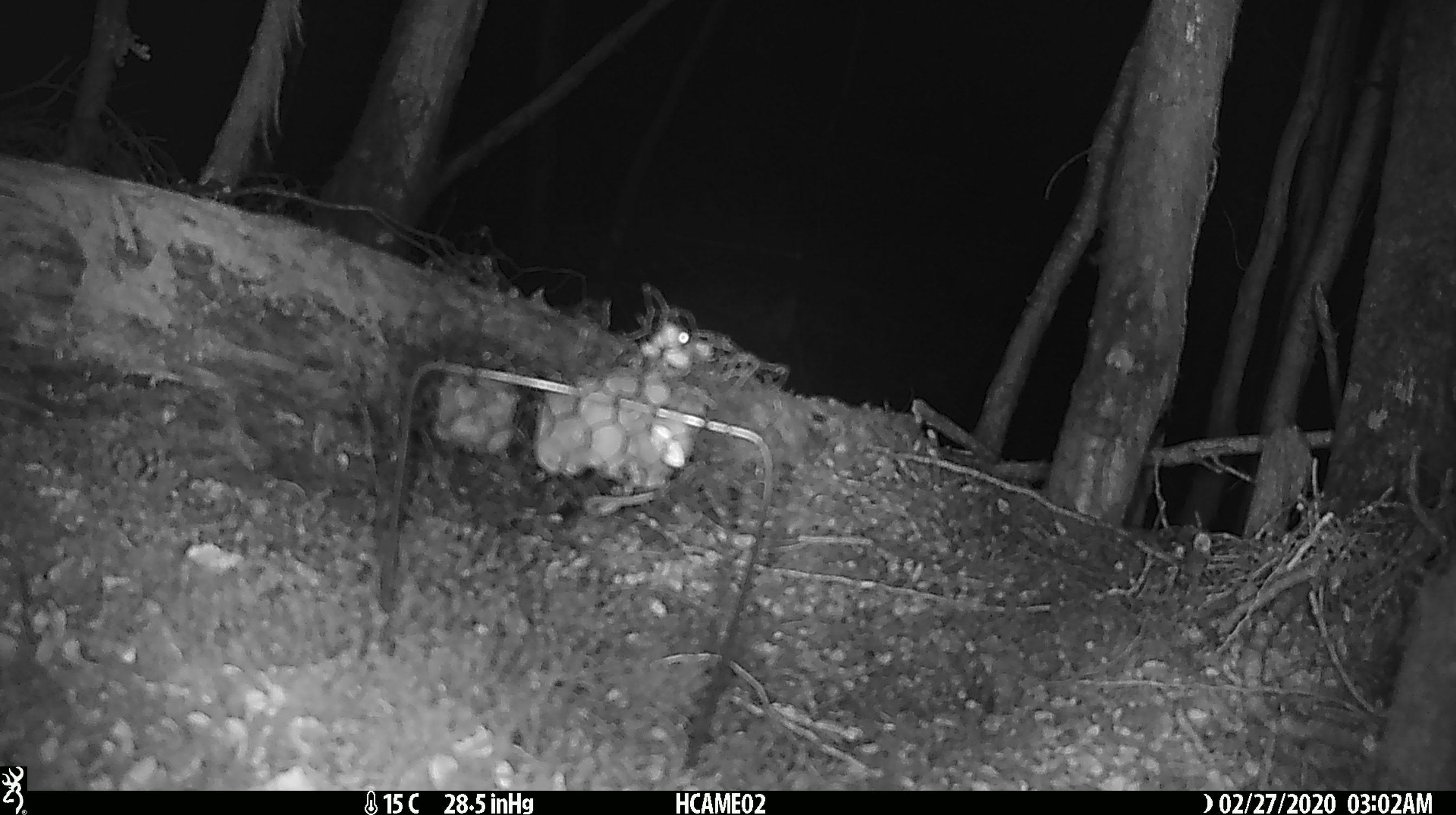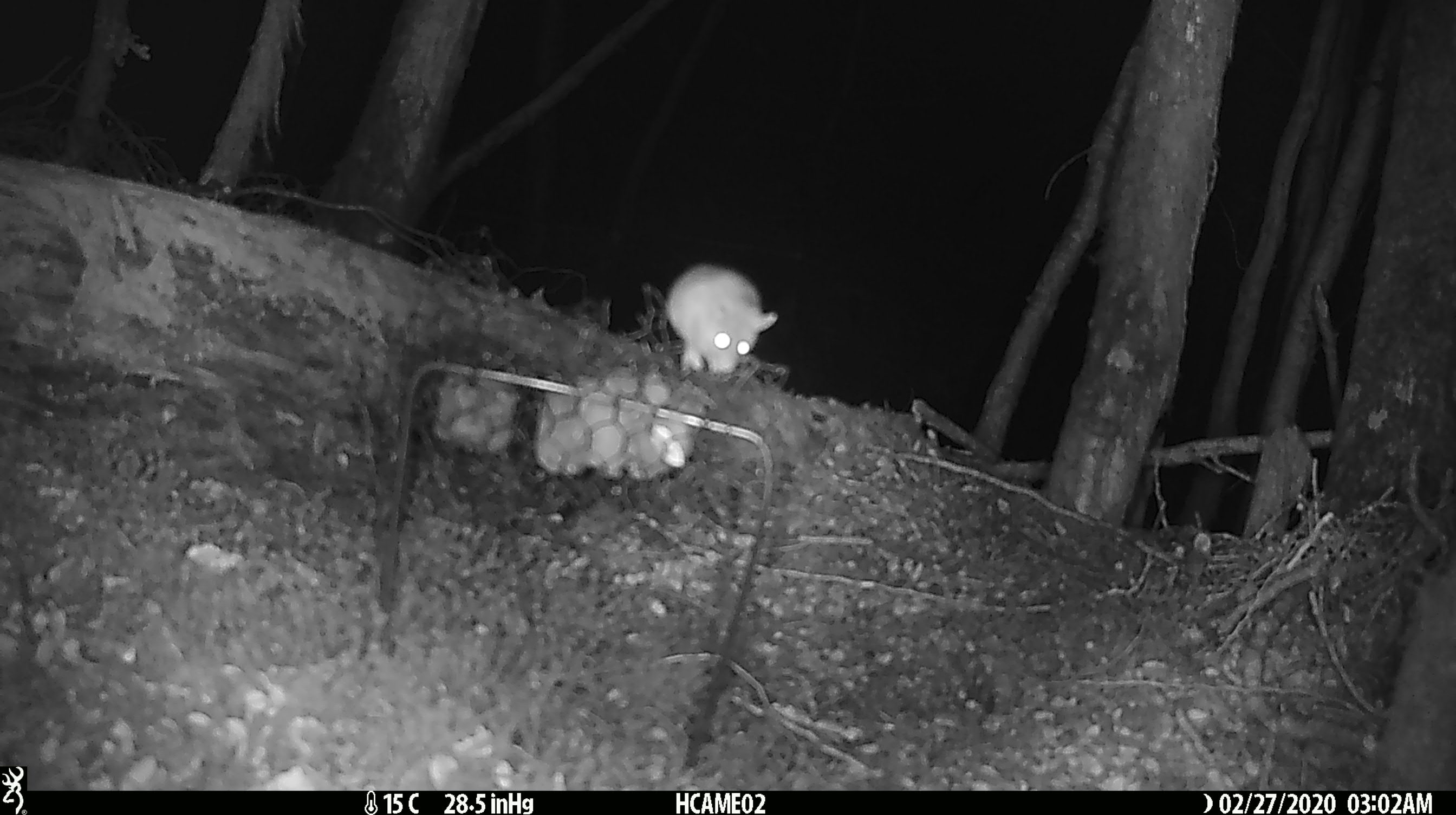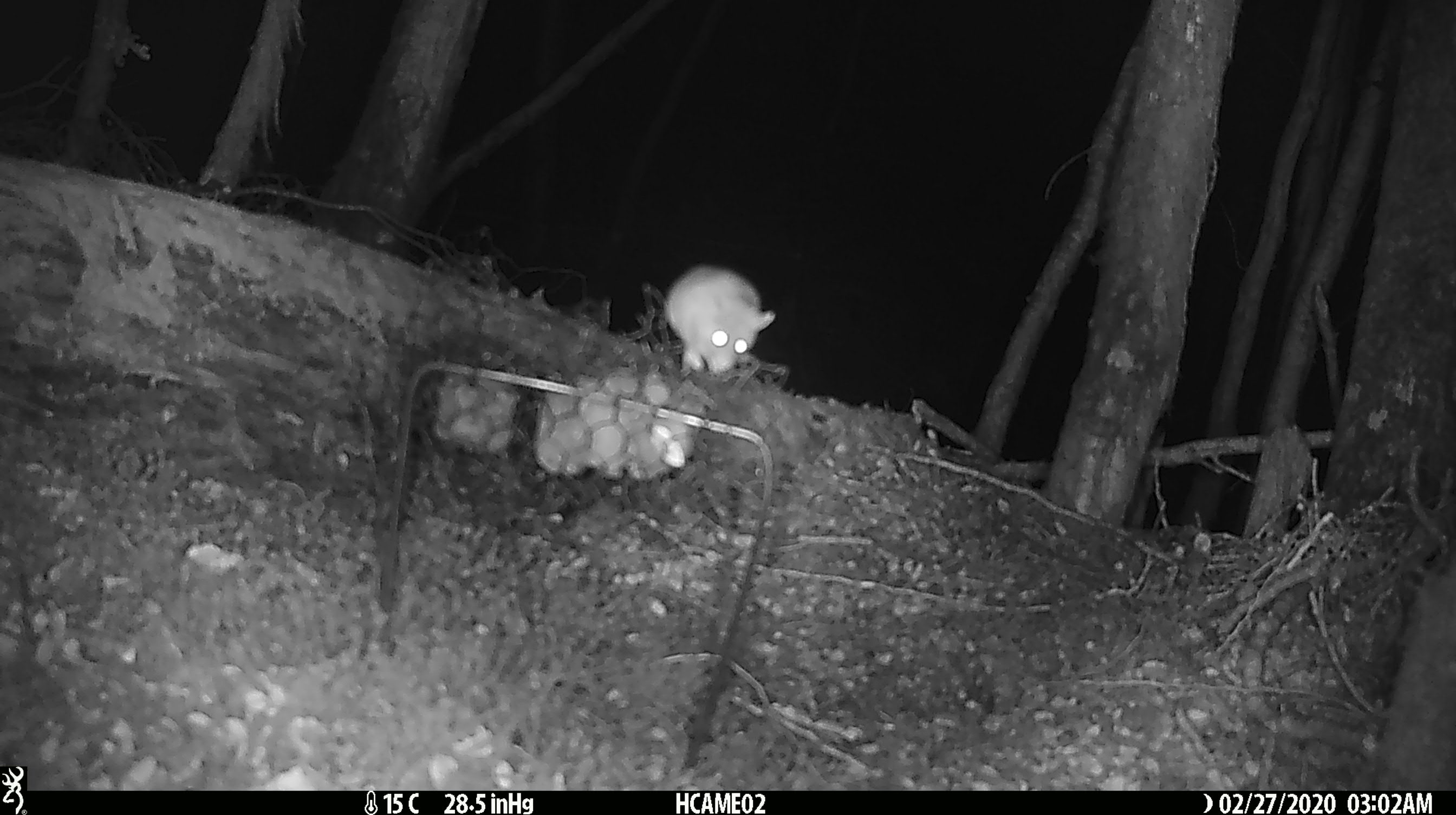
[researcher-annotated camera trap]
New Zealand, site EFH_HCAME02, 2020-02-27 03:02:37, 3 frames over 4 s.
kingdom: Animalia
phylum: Chordata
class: Mammalia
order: Rodentia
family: Muridae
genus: Mus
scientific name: Mus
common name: mouse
Mouse (Mus).